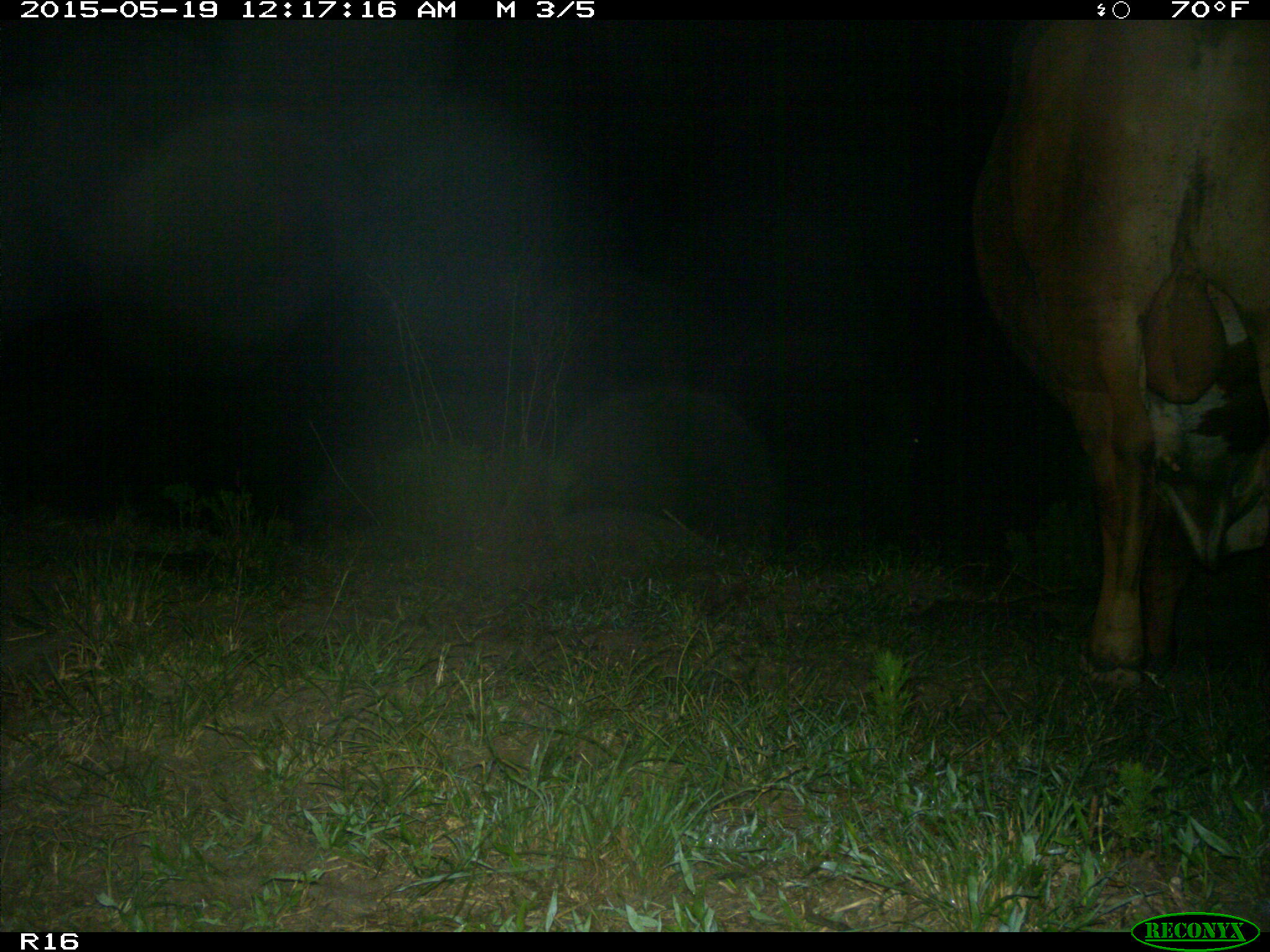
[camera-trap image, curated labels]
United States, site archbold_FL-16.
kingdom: Animalia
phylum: Chordata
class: Mammalia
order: Artiodactyla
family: Bovidae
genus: Bos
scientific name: Bos taurus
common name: domestic cow